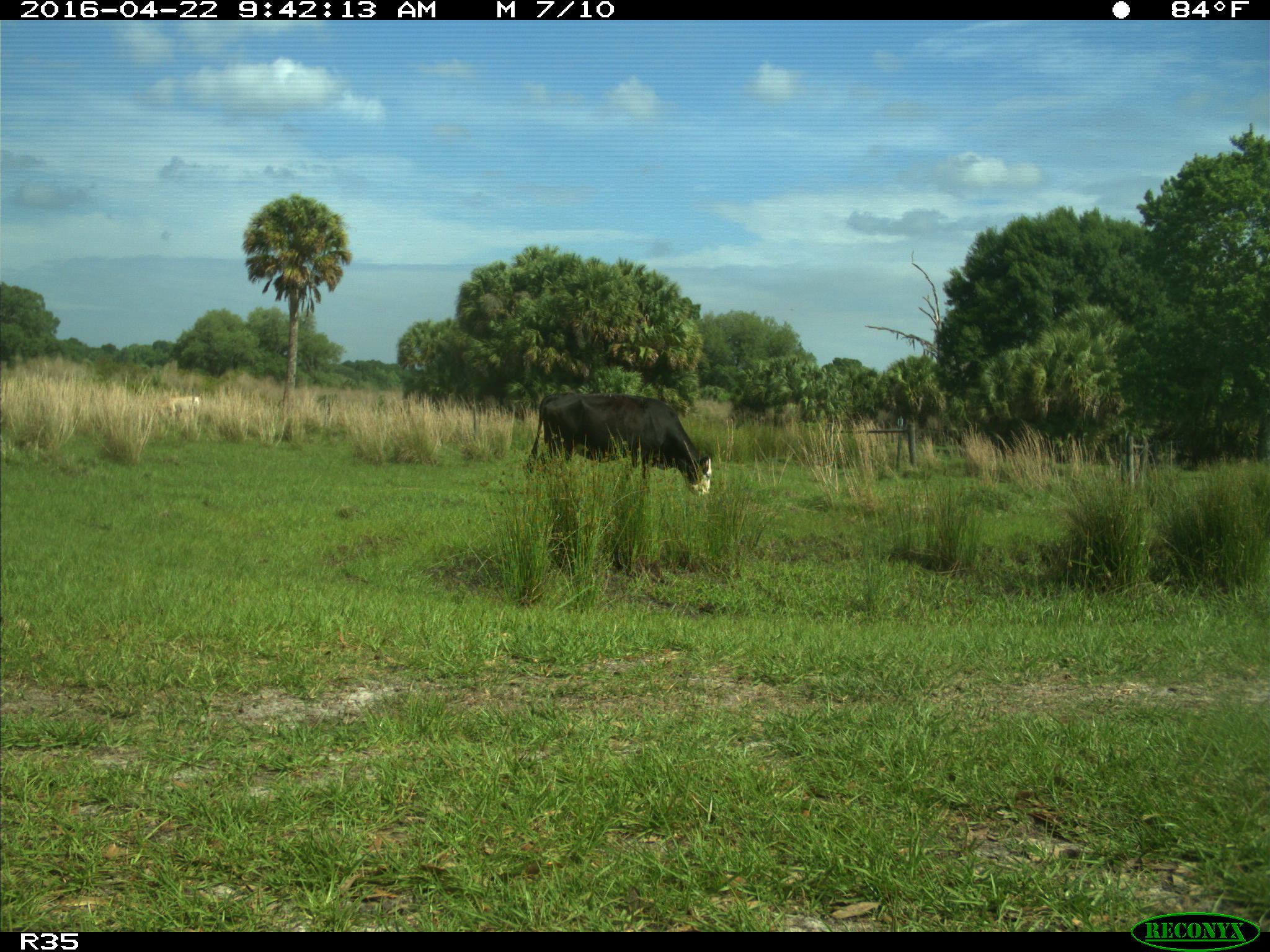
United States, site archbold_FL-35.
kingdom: Animalia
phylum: Chordata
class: Mammalia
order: Artiodactyla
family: Bovidae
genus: Bos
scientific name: Bos taurus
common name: domestic cow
Bos taurus (domestic cow).